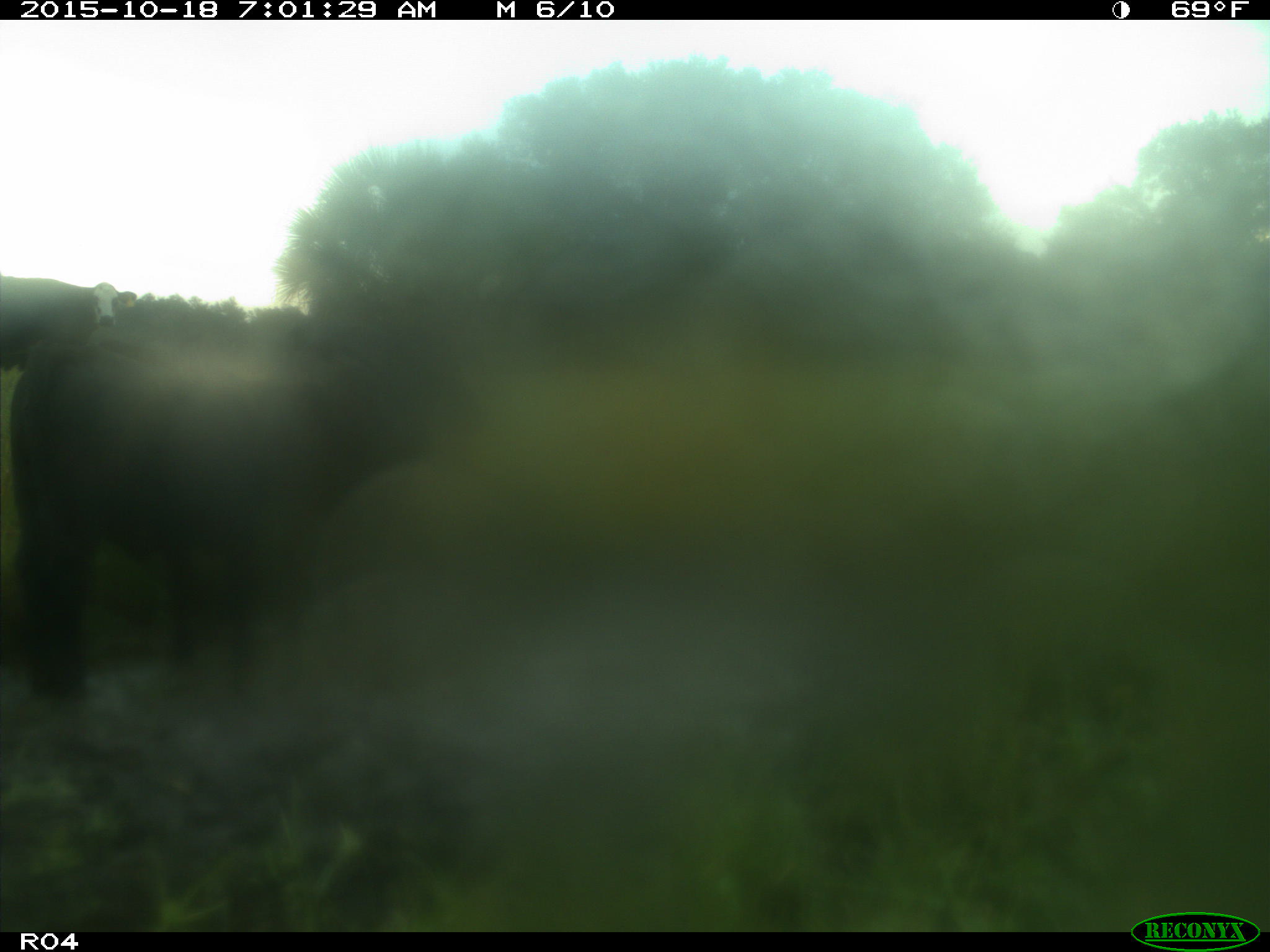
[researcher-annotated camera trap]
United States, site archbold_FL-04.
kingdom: Animalia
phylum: Chordata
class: Mammalia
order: Artiodactyla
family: Bovidae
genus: Bos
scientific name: Bos taurus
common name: domestic cow